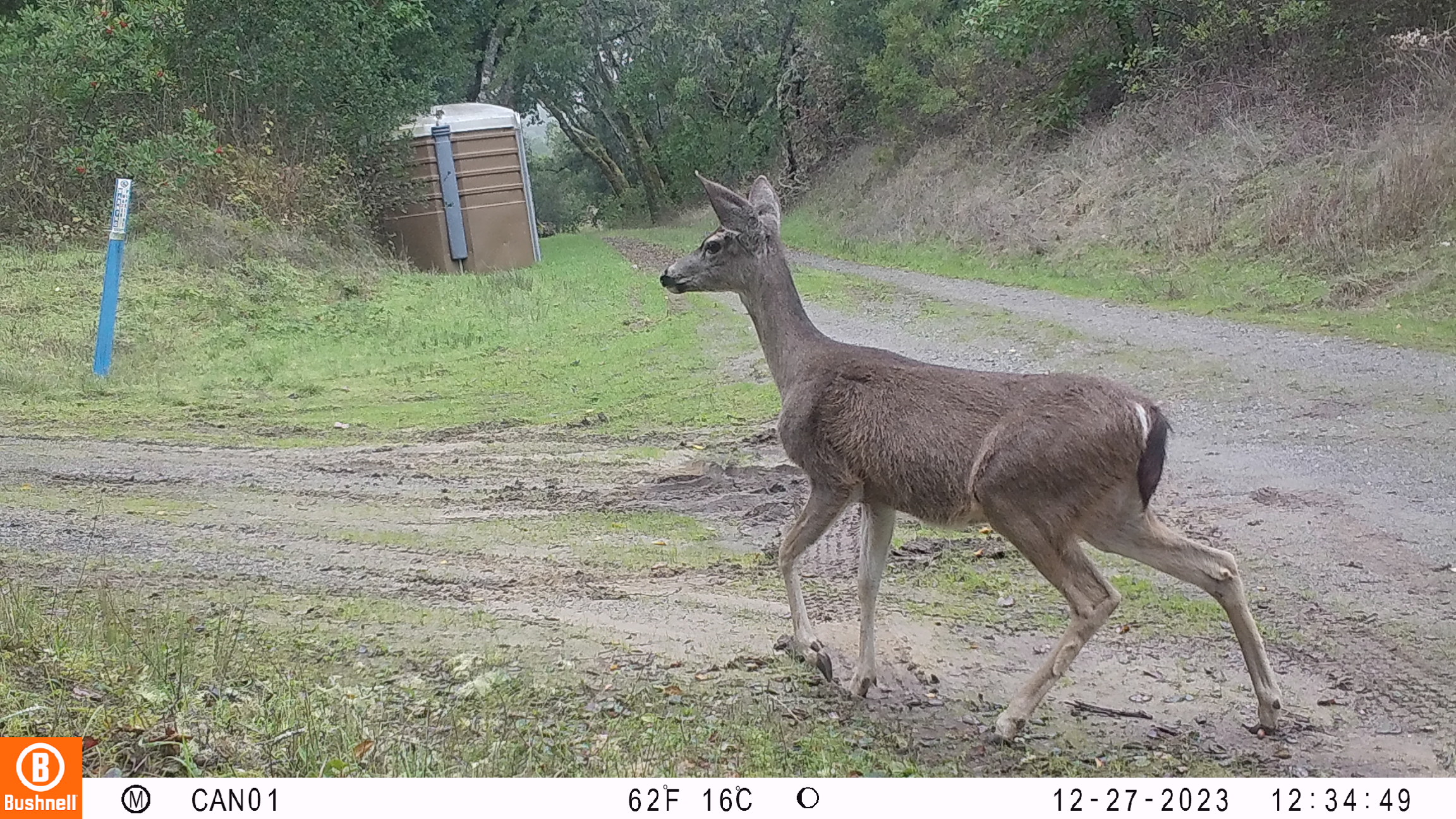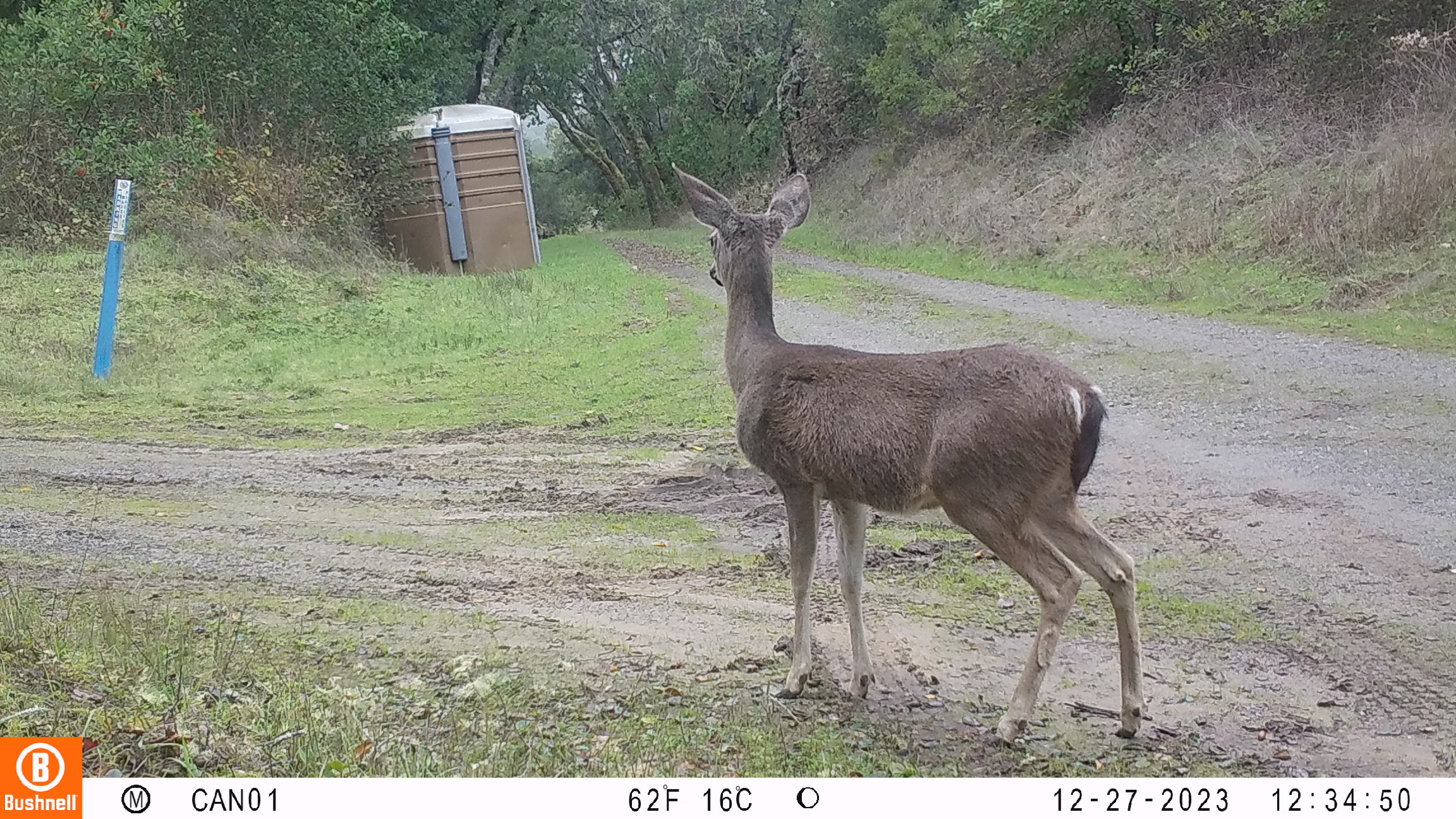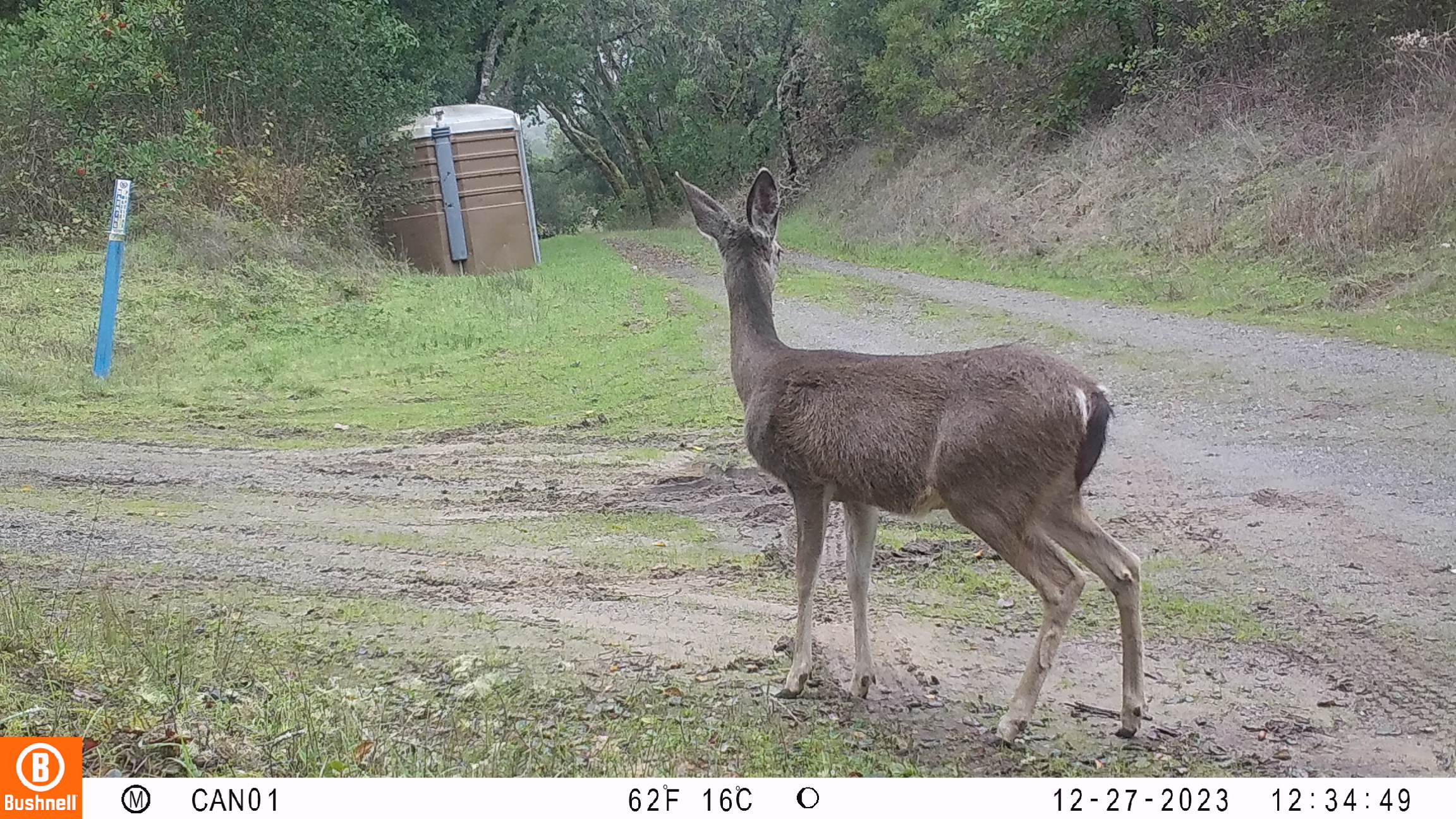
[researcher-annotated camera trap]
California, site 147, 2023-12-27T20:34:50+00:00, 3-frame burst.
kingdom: Animalia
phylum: Chordata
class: Mammalia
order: Artiodactyla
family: Cervidae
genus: Odocoileus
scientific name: Odocoileus hemionus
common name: mule deer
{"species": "mule deer (Odocoileus hemionus)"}